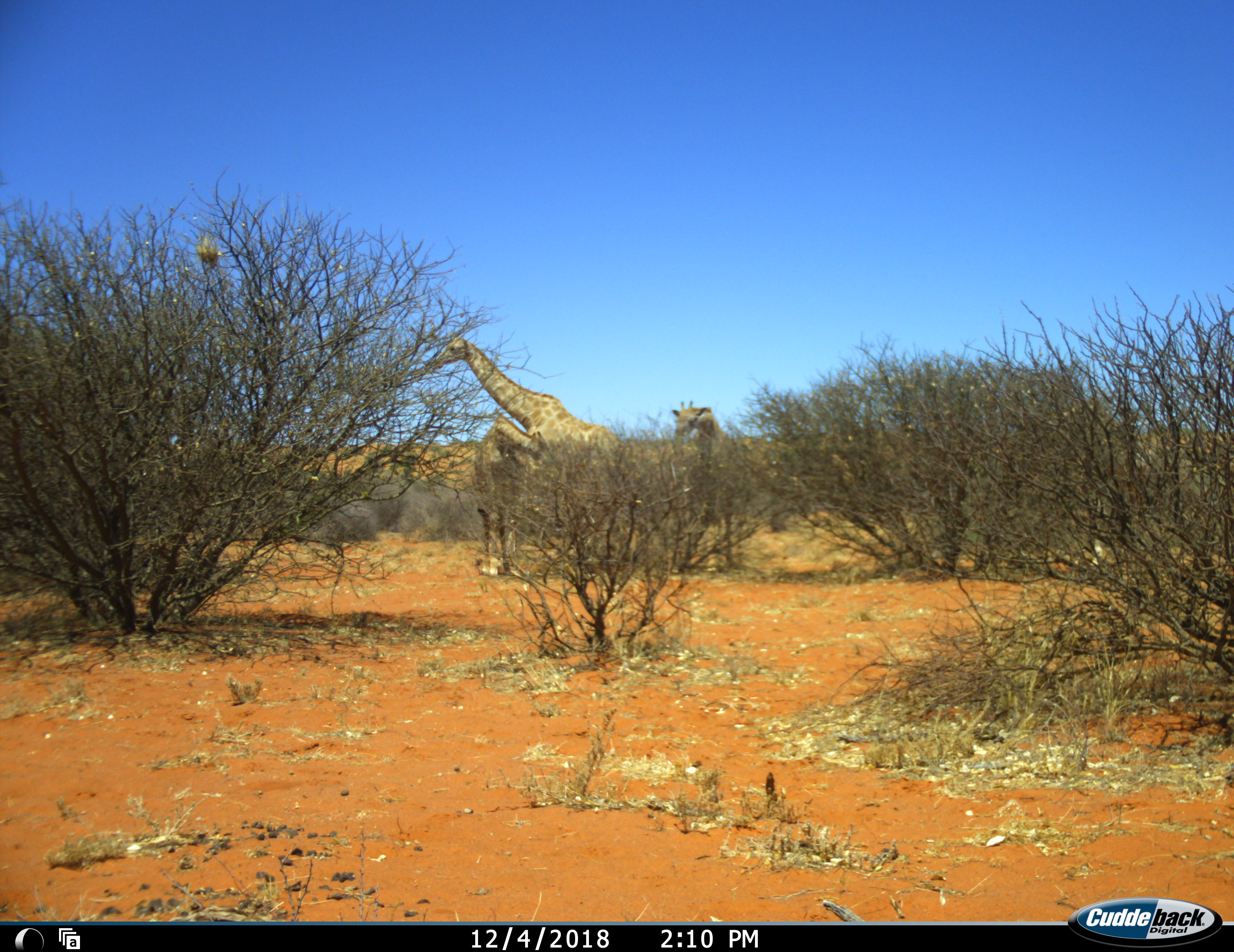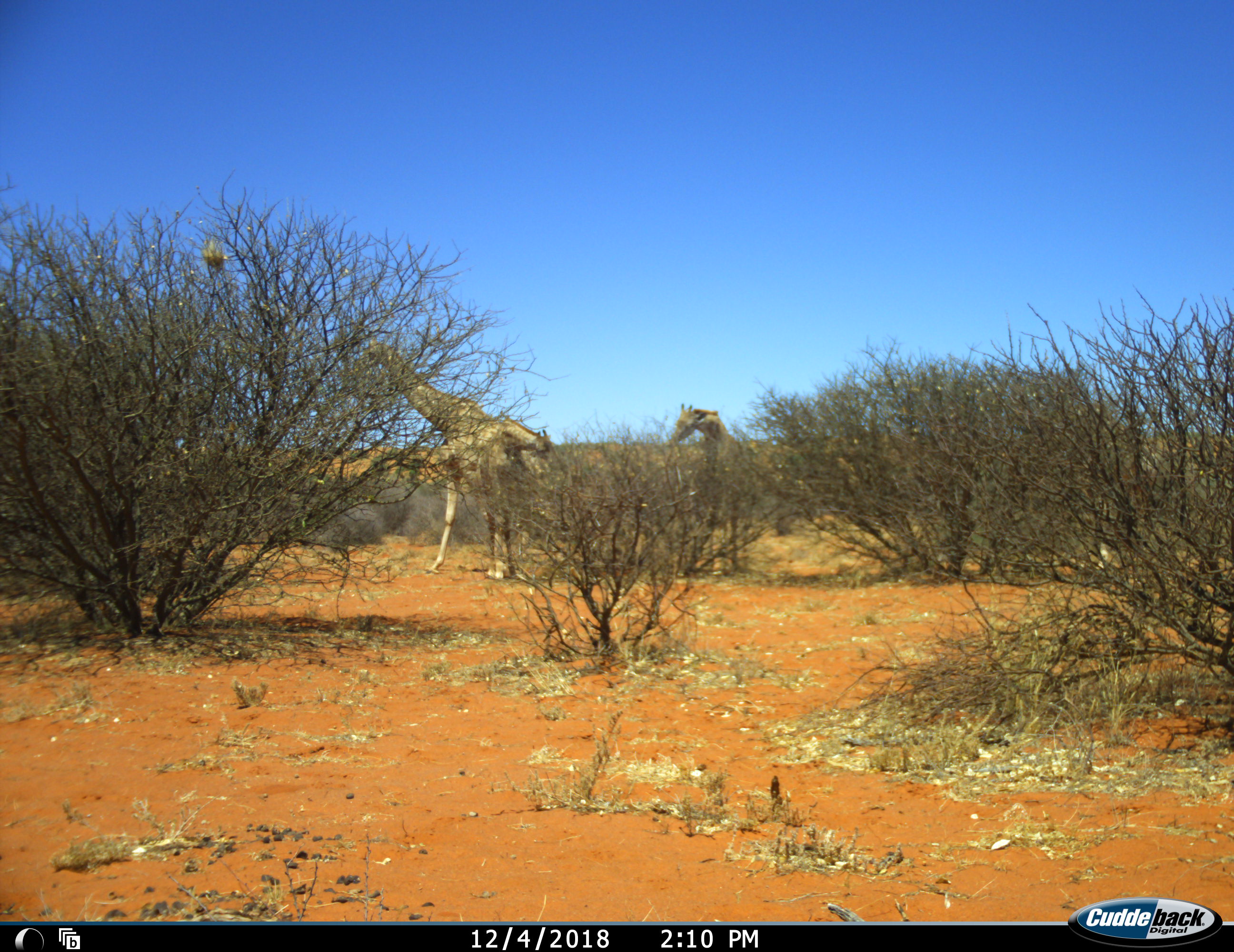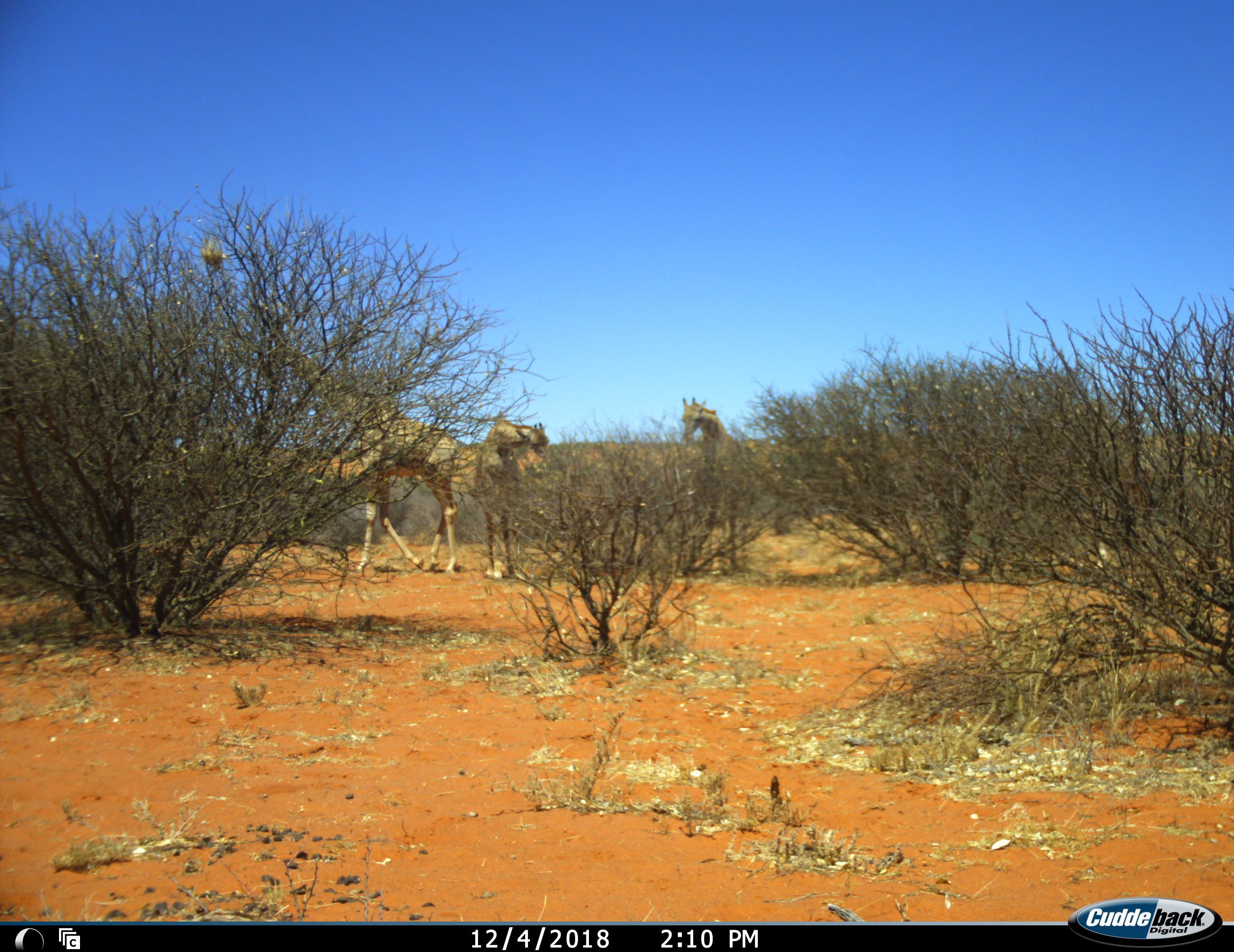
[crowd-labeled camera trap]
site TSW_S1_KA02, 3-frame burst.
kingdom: Animalia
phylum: Chordata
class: Mammalia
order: Artiodactyla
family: Giraffidae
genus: Giraffa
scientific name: Giraffa camelopardalis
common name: giraffe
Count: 3.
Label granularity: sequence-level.